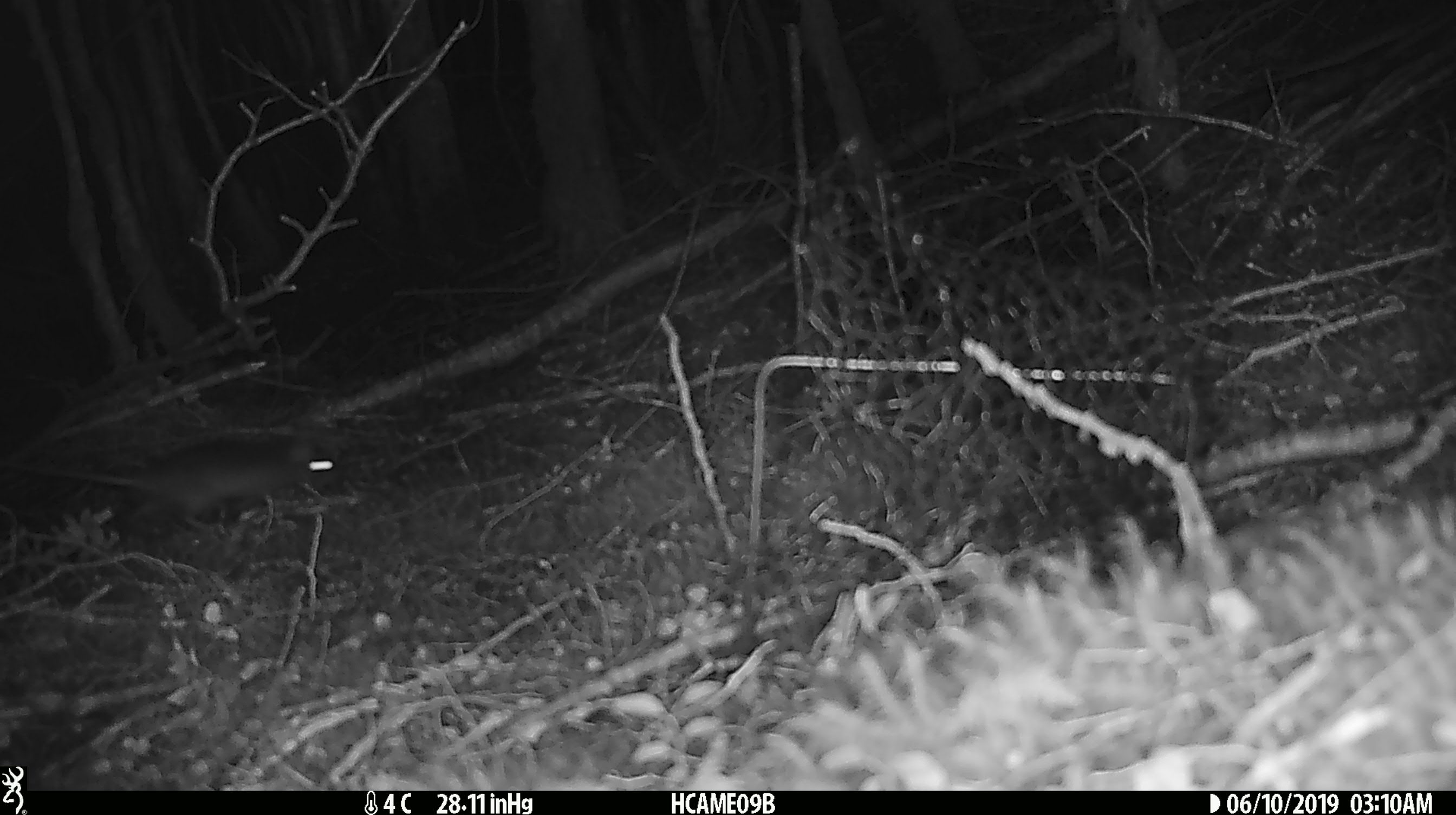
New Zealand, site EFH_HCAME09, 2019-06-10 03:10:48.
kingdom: Animalia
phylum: Chordata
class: Mammalia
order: Rodentia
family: Muridae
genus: Rattus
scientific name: Rattus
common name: rat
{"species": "rat (Rattus)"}